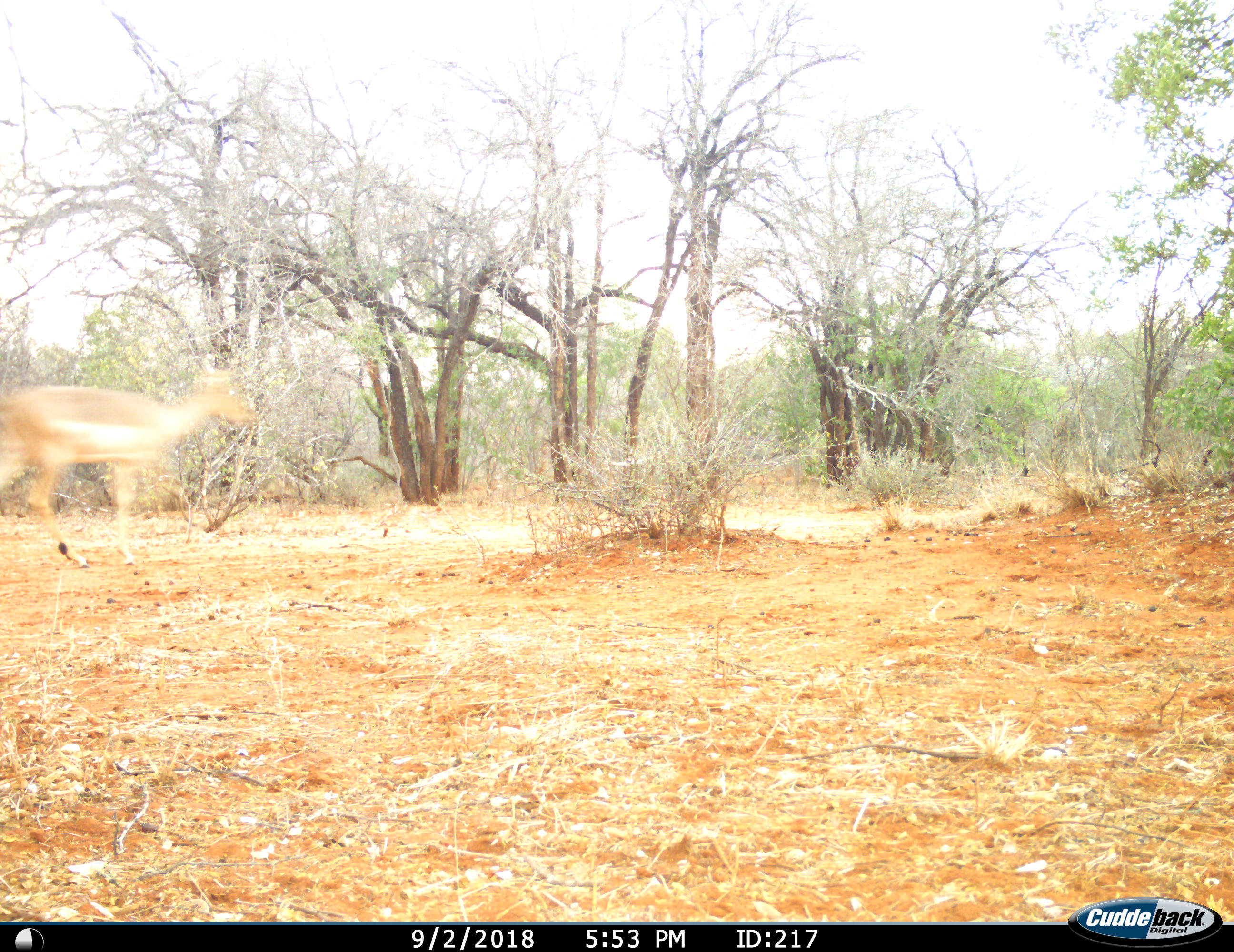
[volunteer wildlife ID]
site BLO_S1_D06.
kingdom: Animalia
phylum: Chordata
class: Mammalia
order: Artiodactyla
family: Bovidae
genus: Aepyceros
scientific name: Aepyceros melampus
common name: impala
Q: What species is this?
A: Impala (Aepyceros melampus).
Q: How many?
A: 1.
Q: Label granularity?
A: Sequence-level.